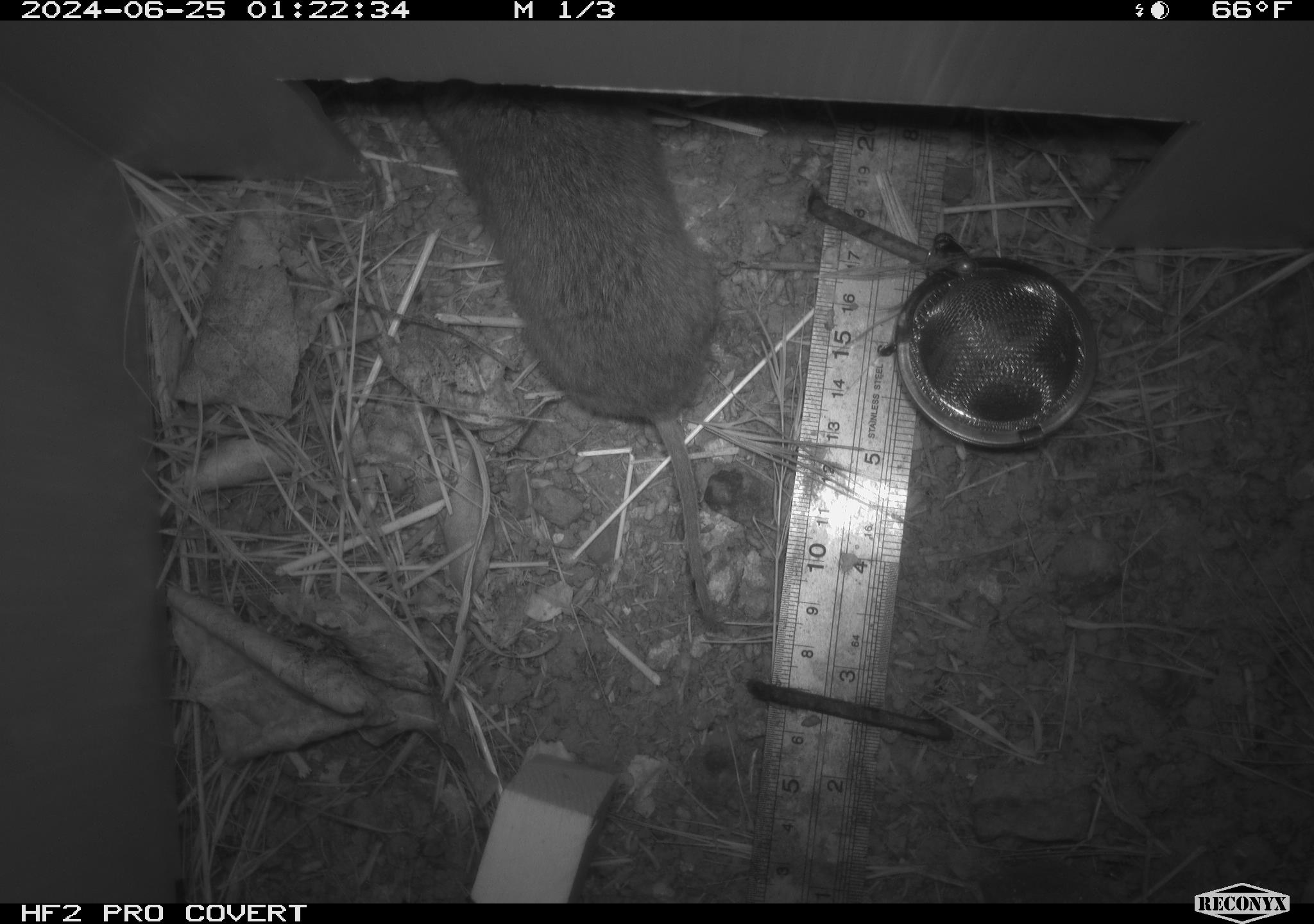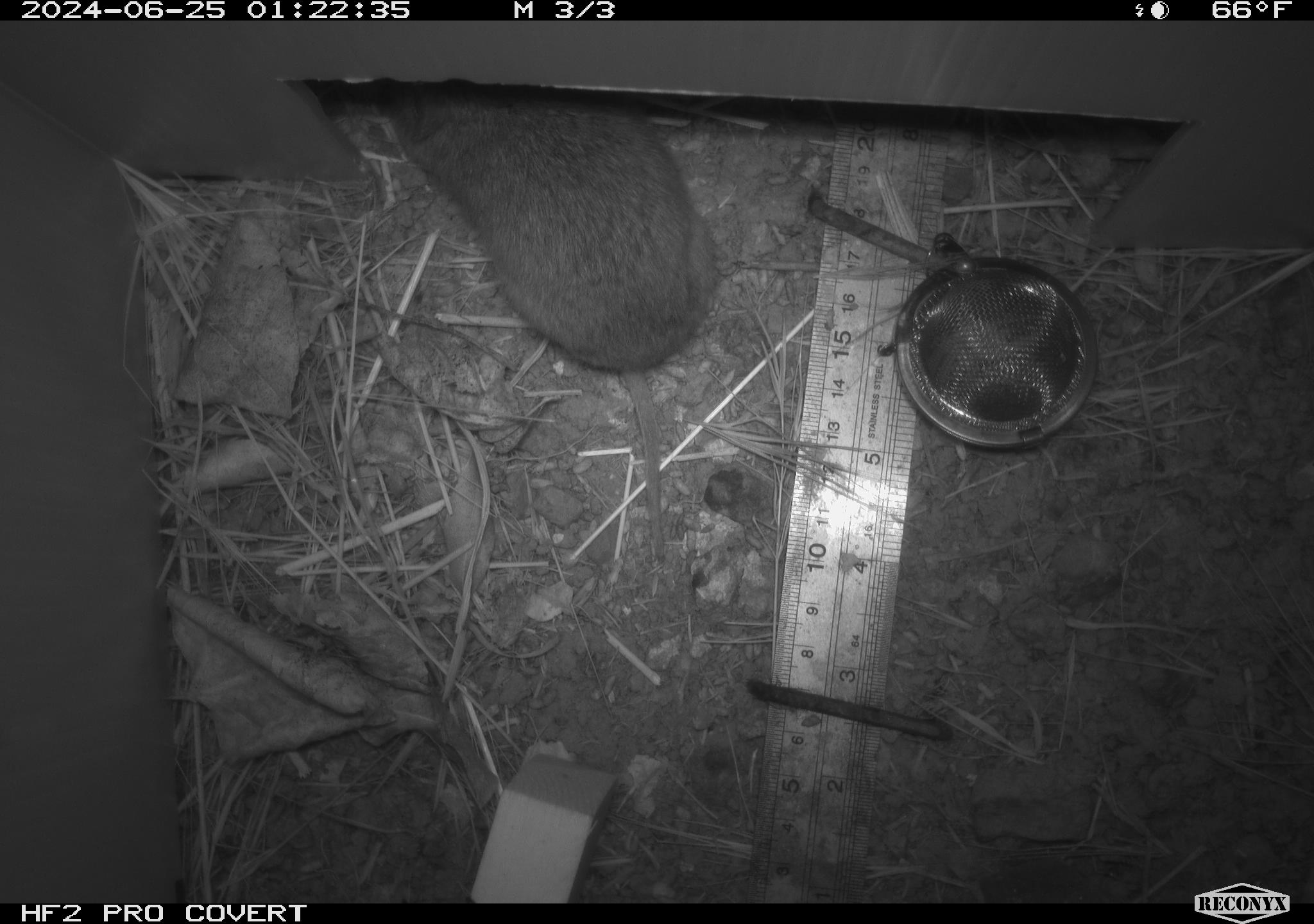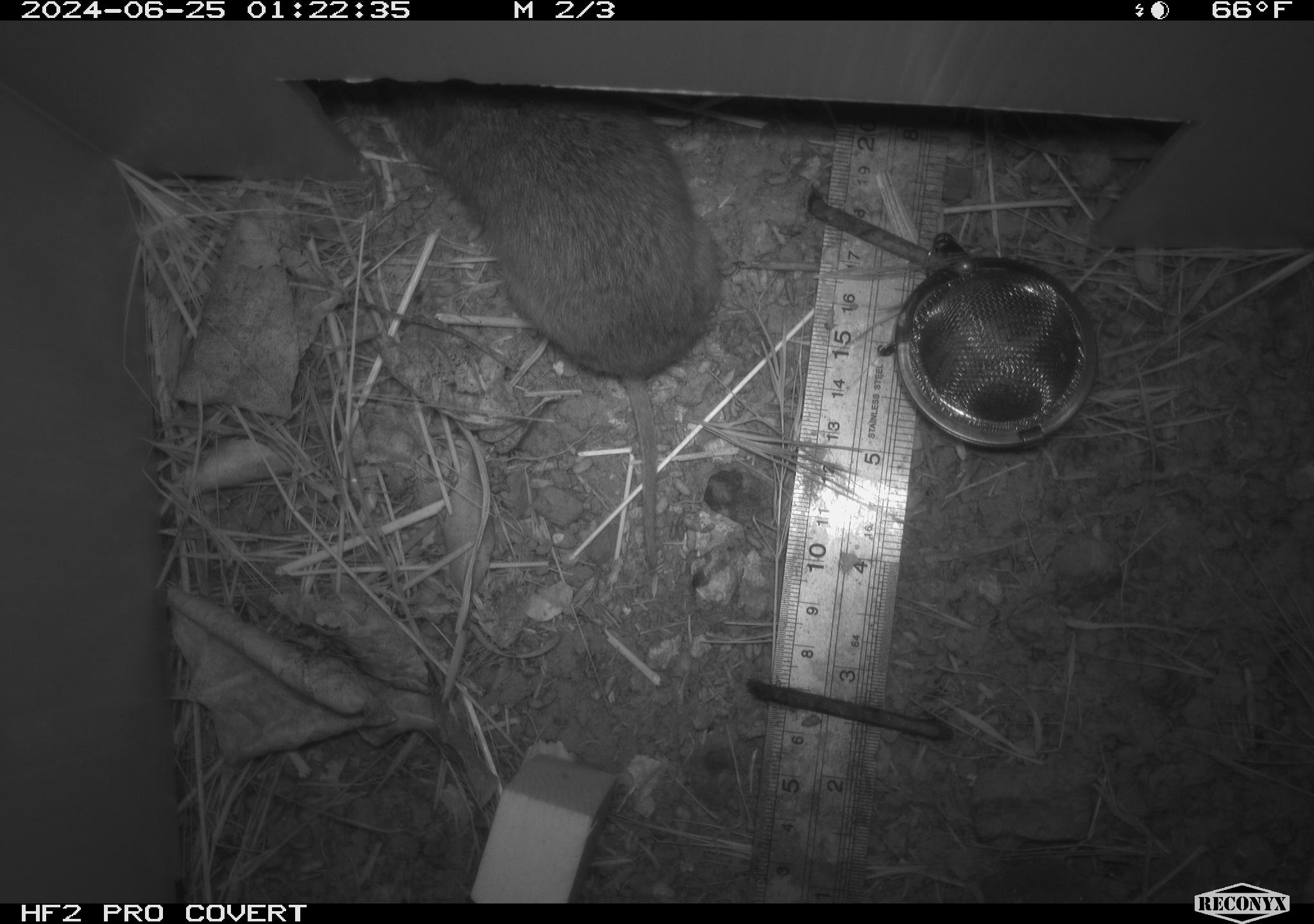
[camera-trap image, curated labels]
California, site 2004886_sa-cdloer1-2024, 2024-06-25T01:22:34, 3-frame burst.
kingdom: Animalia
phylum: Chordata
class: Mammalia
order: Rodentia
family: Cricetidae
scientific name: Arvicolinae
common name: voles, lemmings, and muskrats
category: arvicolinae subfamily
Arvicolinae subfamily (voles, lemmings, and muskrats) (Arvicolinae).